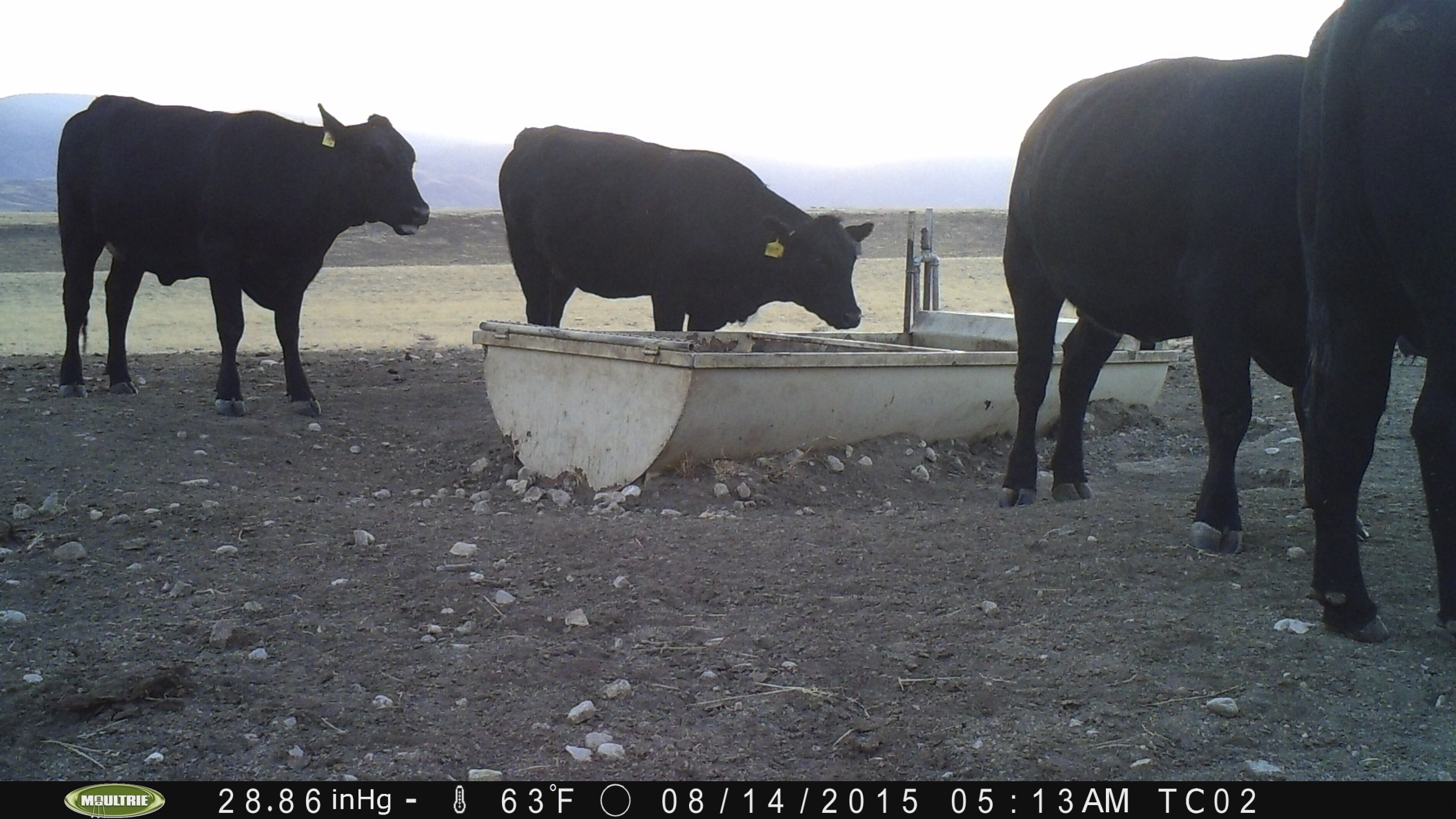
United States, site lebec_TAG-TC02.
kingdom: Animalia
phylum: Chordata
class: Mammalia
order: Artiodactyla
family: Bovidae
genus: Bos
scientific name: Bos taurus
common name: domestic cow